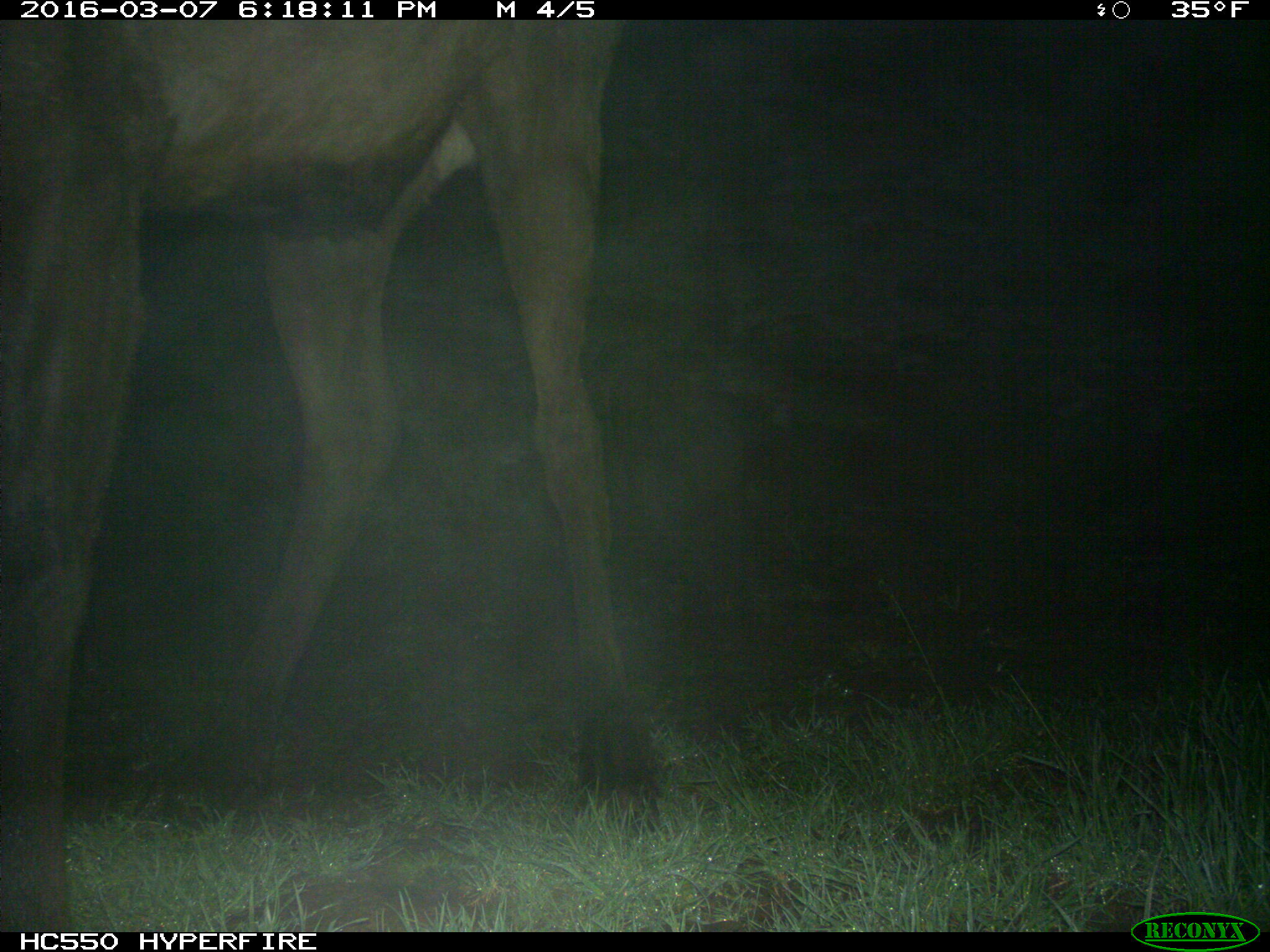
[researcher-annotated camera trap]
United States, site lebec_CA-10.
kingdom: Animalia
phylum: Chordata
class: Mammalia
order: Artiodactyla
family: Cervidae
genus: Cervus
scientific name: Cervus canadensis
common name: elk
Cervus canadensis (elk).